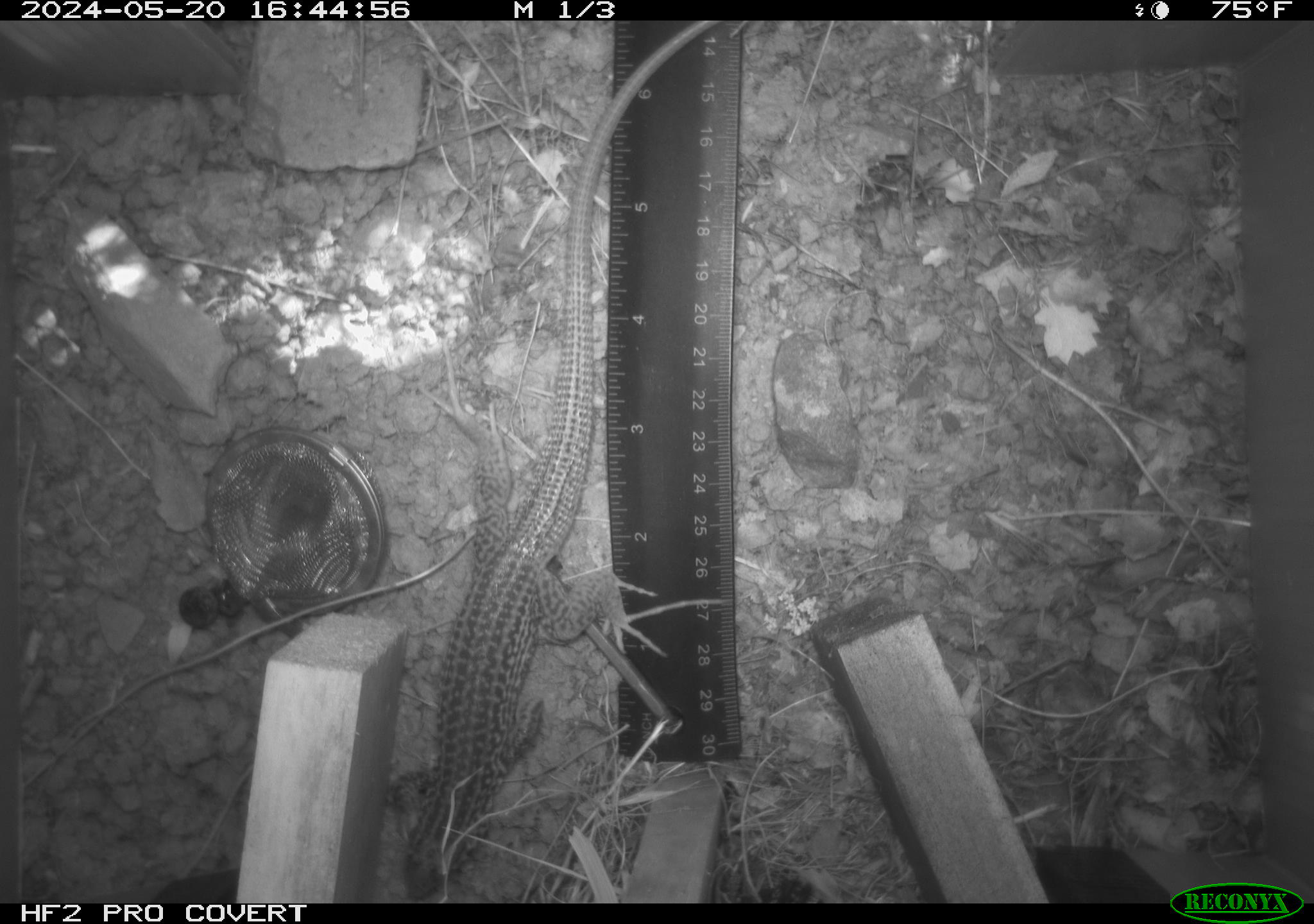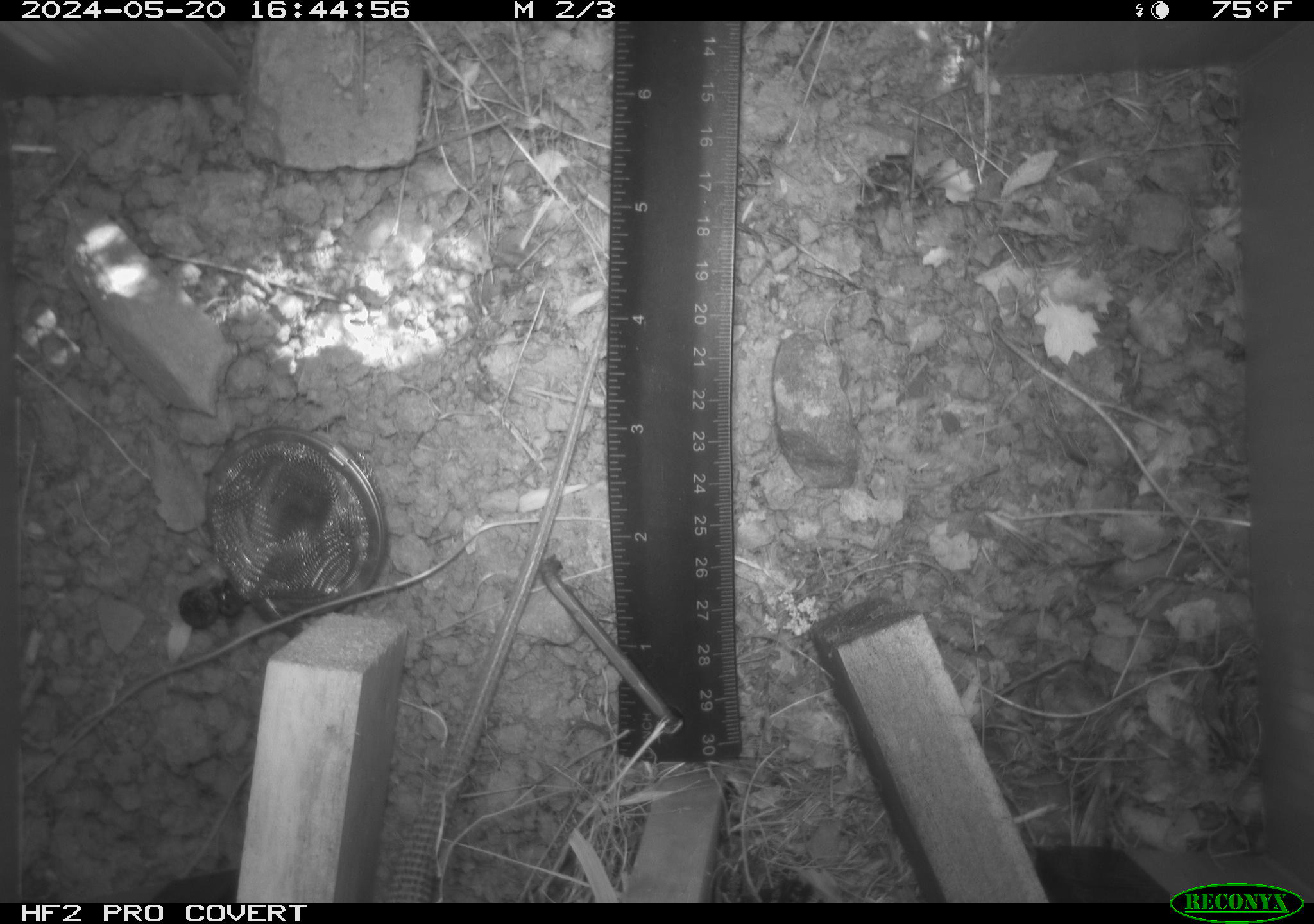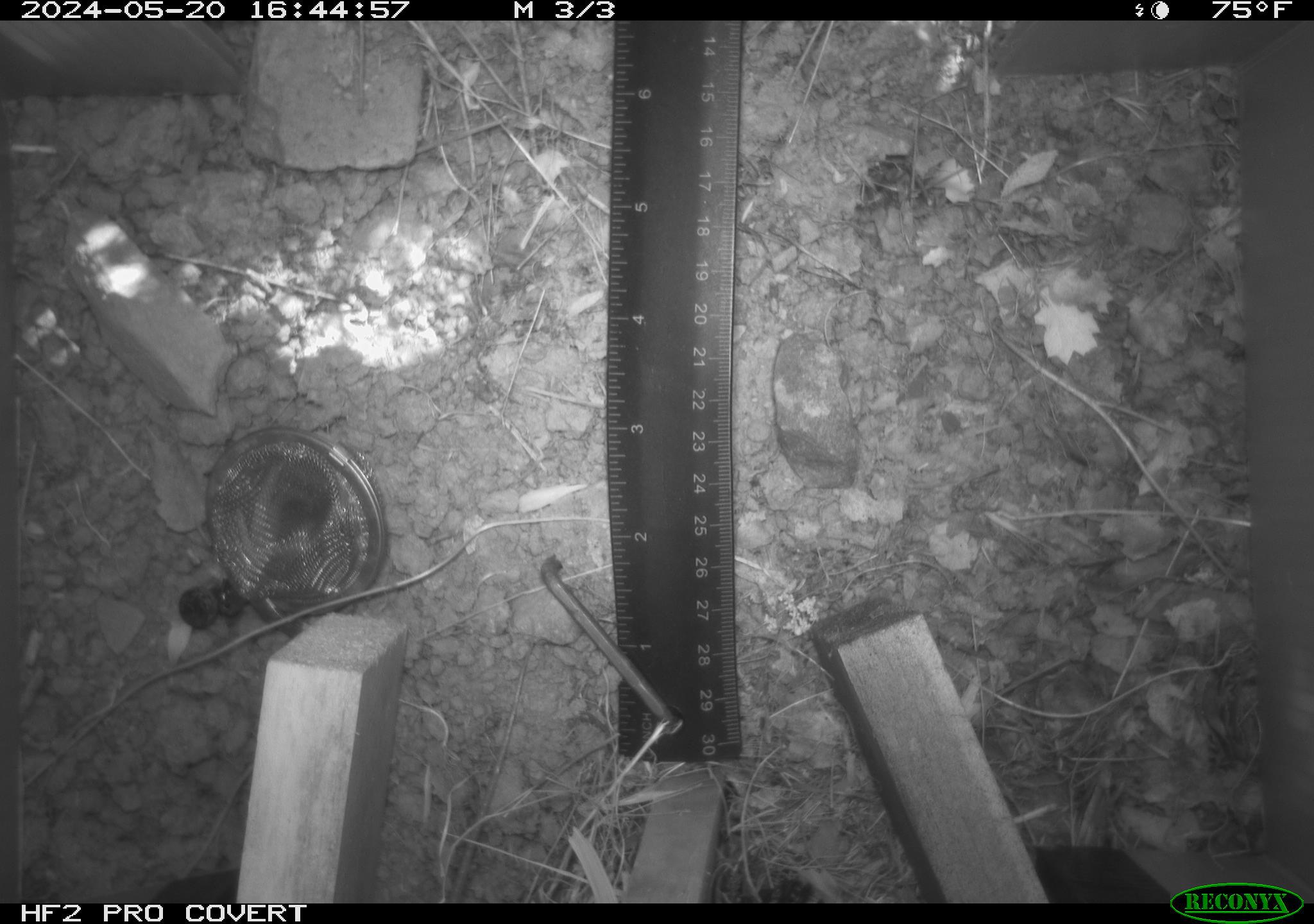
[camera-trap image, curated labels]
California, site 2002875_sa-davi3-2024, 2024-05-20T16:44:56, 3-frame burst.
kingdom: Animalia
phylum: Chordata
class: Reptilia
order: Squamata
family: Teiidae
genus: Aspidoscelis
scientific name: Aspidoscelis tigris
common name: western whiptail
Western whiptail (Aspidoscelis tigris).